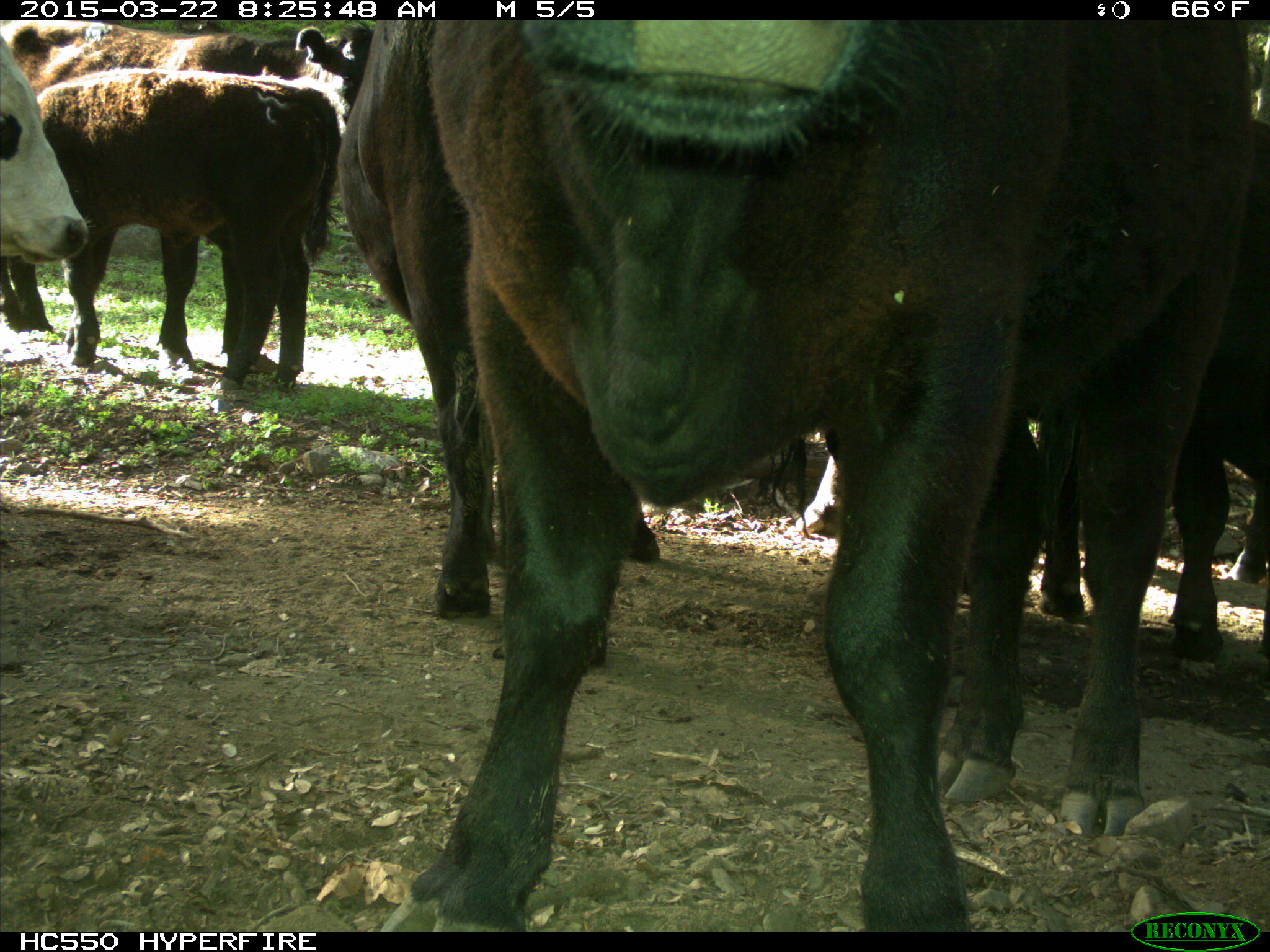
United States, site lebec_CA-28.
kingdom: Animalia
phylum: Chordata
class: Mammalia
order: Artiodactyla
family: Bovidae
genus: Bos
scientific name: Bos taurus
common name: domestic cow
Bos taurus (domestic cow).